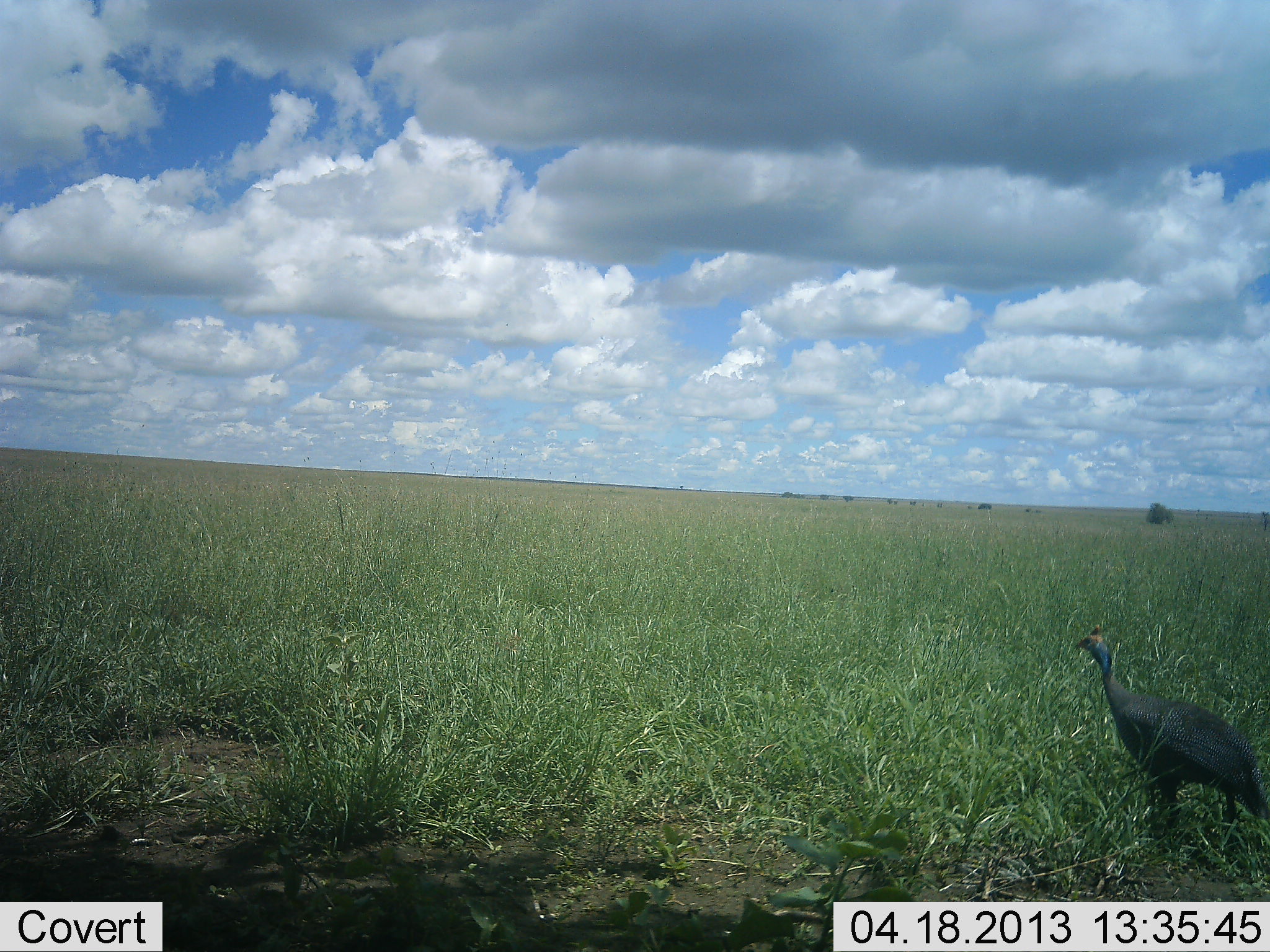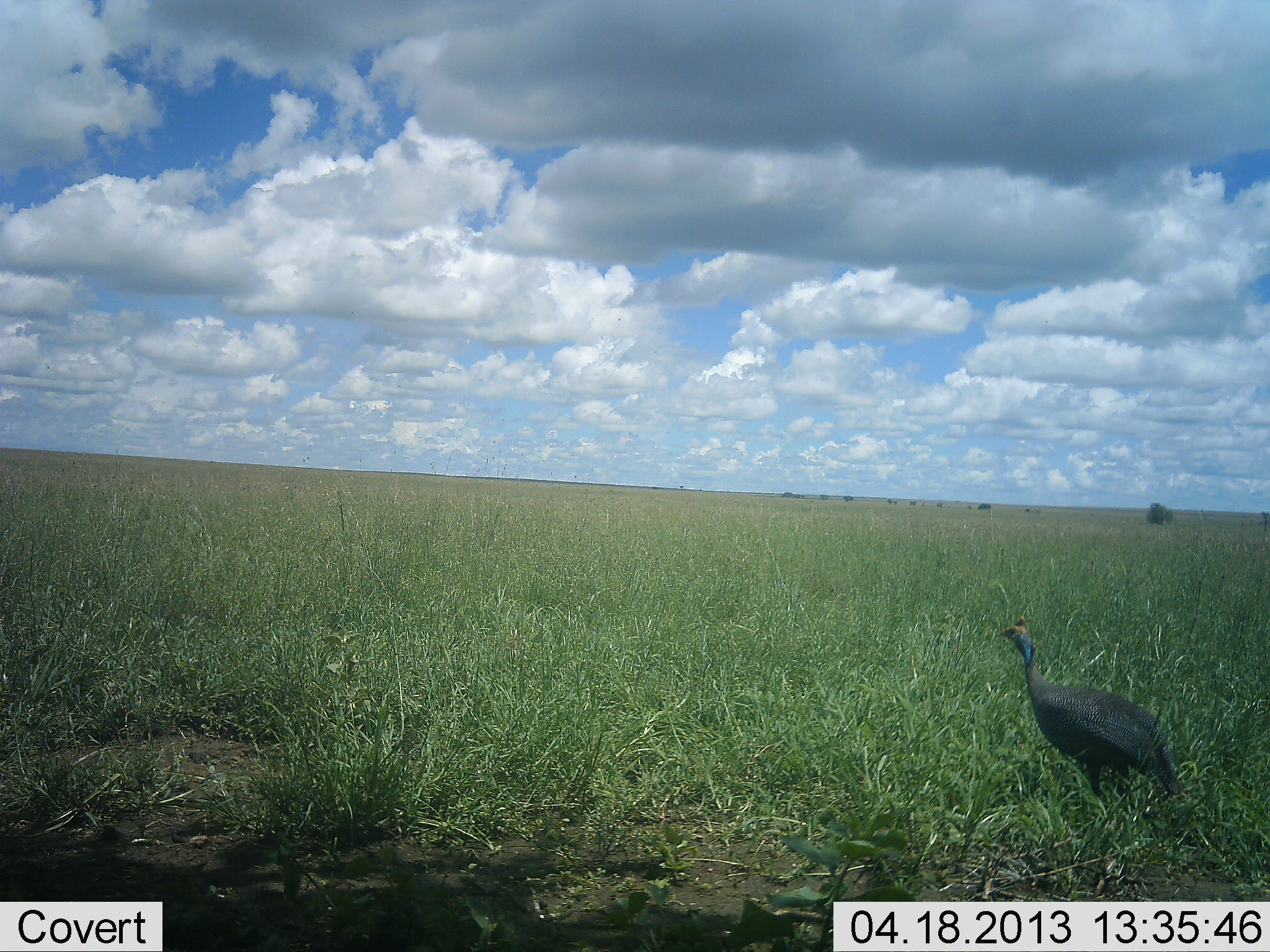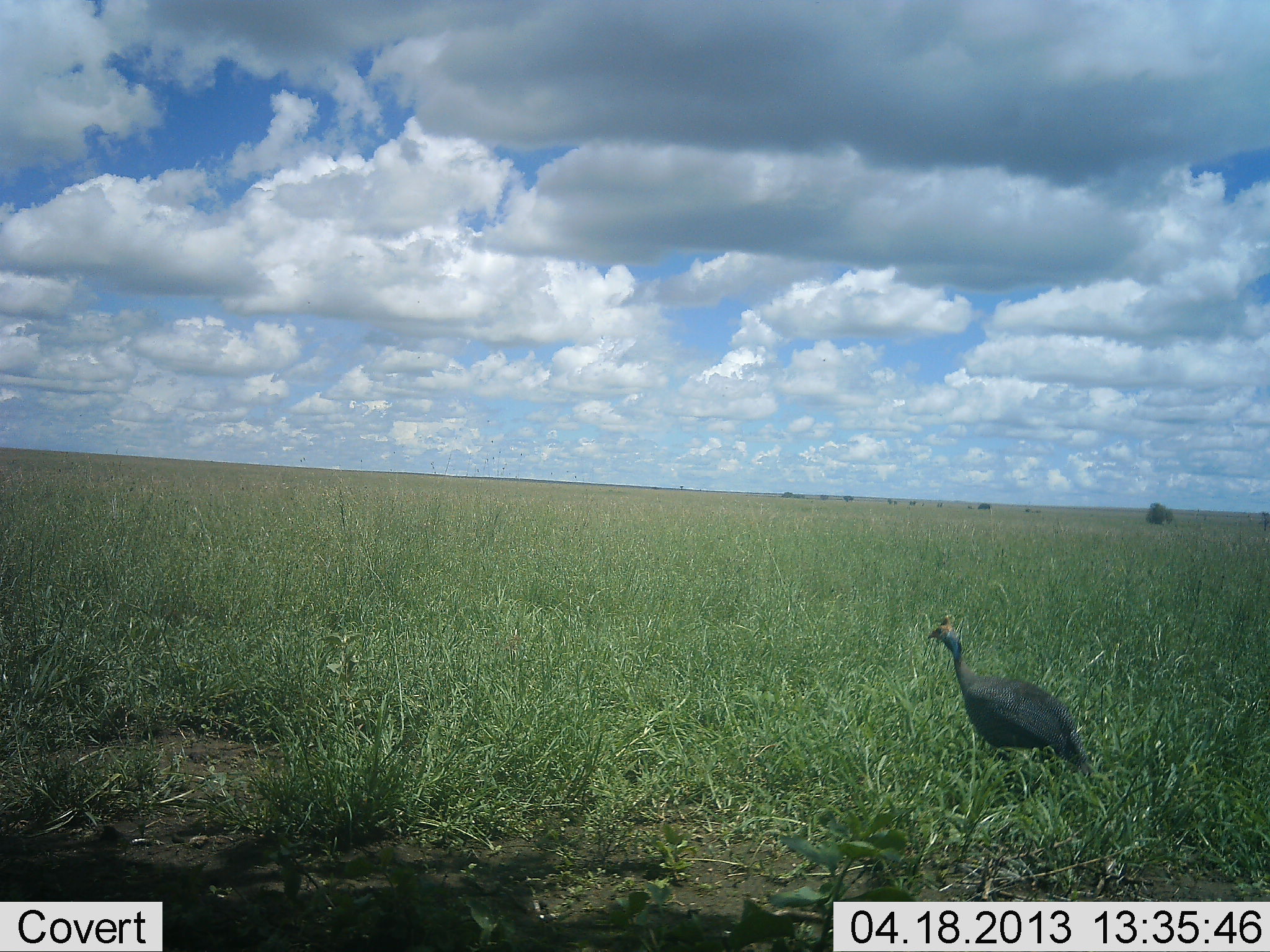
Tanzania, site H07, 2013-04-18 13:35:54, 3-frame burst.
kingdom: Animalia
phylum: Chordata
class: Aves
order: Galliformes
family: Numididae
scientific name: Numididae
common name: guinea fowl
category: guineafowl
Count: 1.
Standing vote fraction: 20%.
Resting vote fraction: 0%.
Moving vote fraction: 90%.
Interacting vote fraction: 0%.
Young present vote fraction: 0%.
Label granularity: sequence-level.